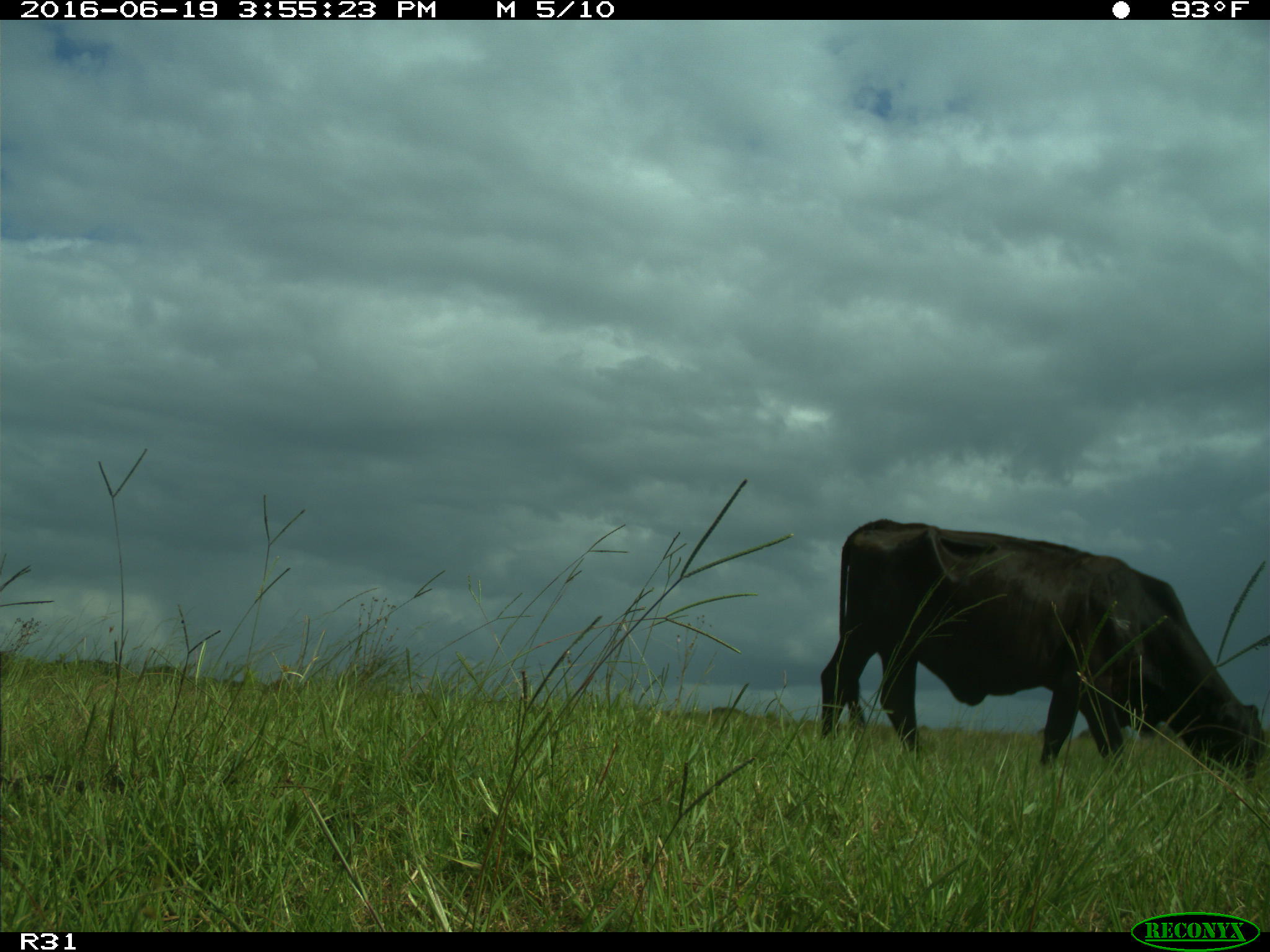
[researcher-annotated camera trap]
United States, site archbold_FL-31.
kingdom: Animalia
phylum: Chordata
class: Mammalia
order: Artiodactyla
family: Bovidae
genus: Bos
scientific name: Bos taurus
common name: domestic cow